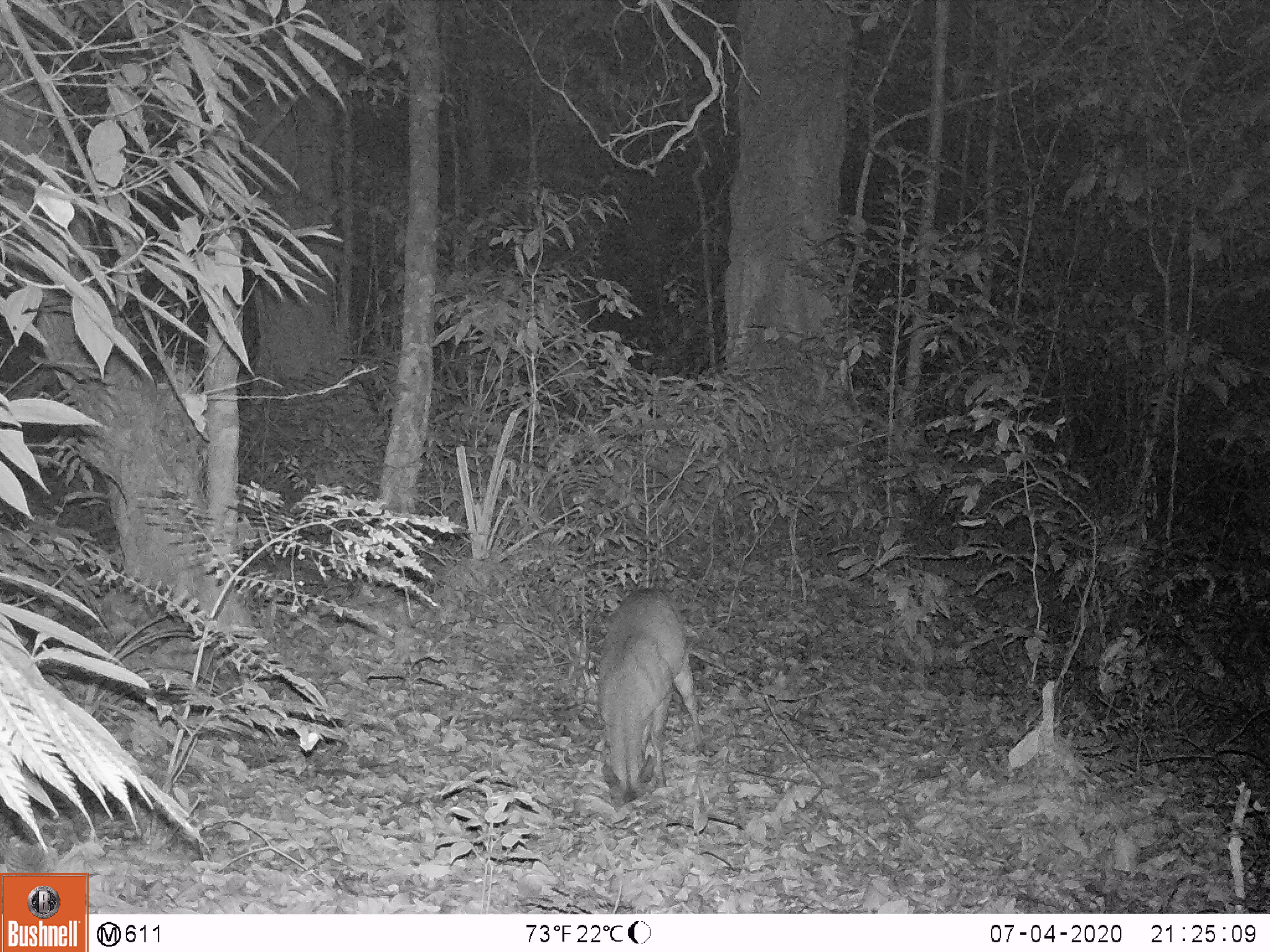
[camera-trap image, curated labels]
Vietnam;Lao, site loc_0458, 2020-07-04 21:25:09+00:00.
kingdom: Animalia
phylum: Chordata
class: Mammalia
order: Artiodactyla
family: Cervidae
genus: Muntiacus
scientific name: Muntiacus vuquangensis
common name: large-antlered muntjac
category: large antlered muntjac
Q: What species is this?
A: Large antlered muntjac (large-antlered muntjac) (Muntiacus vuquangensis).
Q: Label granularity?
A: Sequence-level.